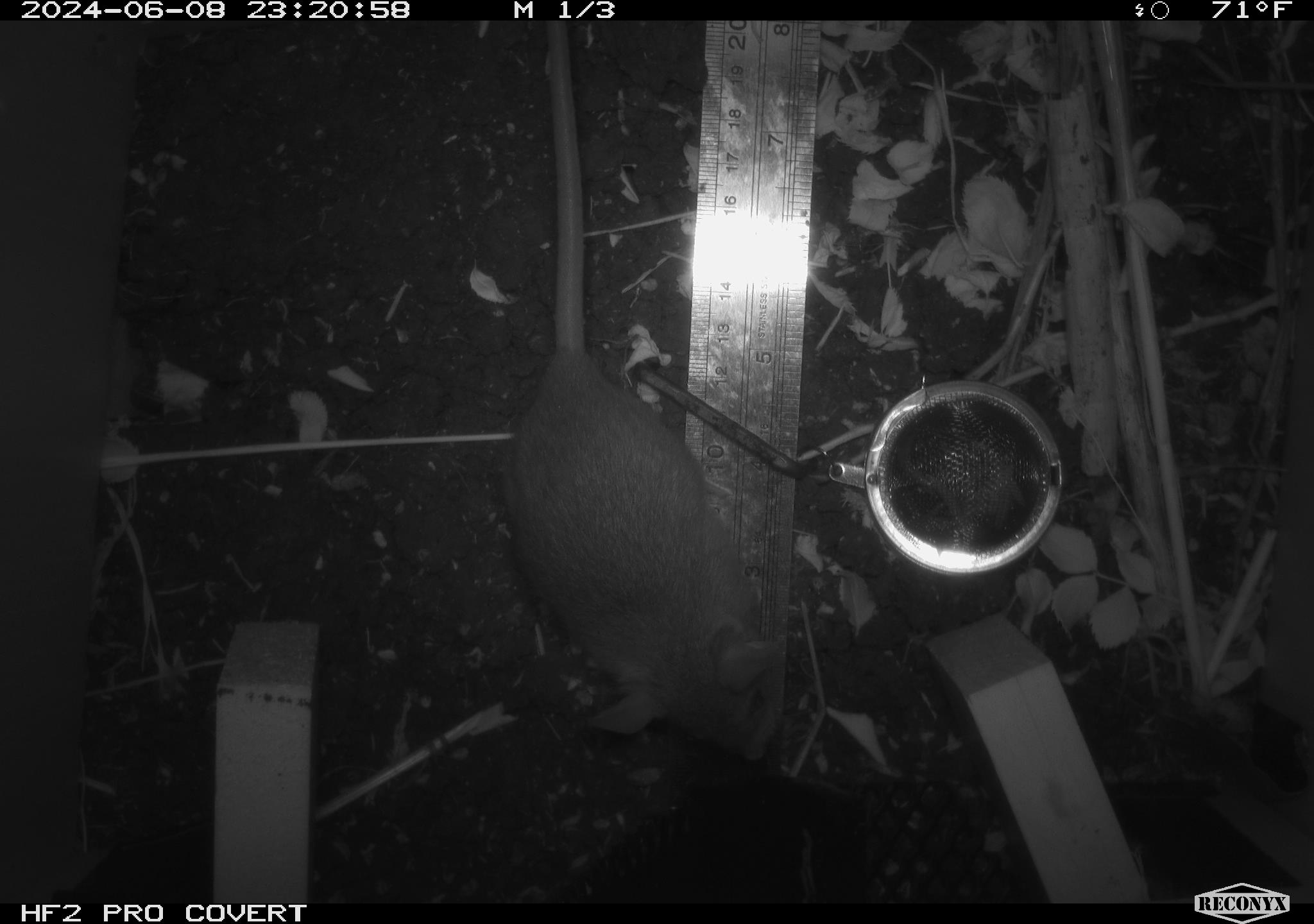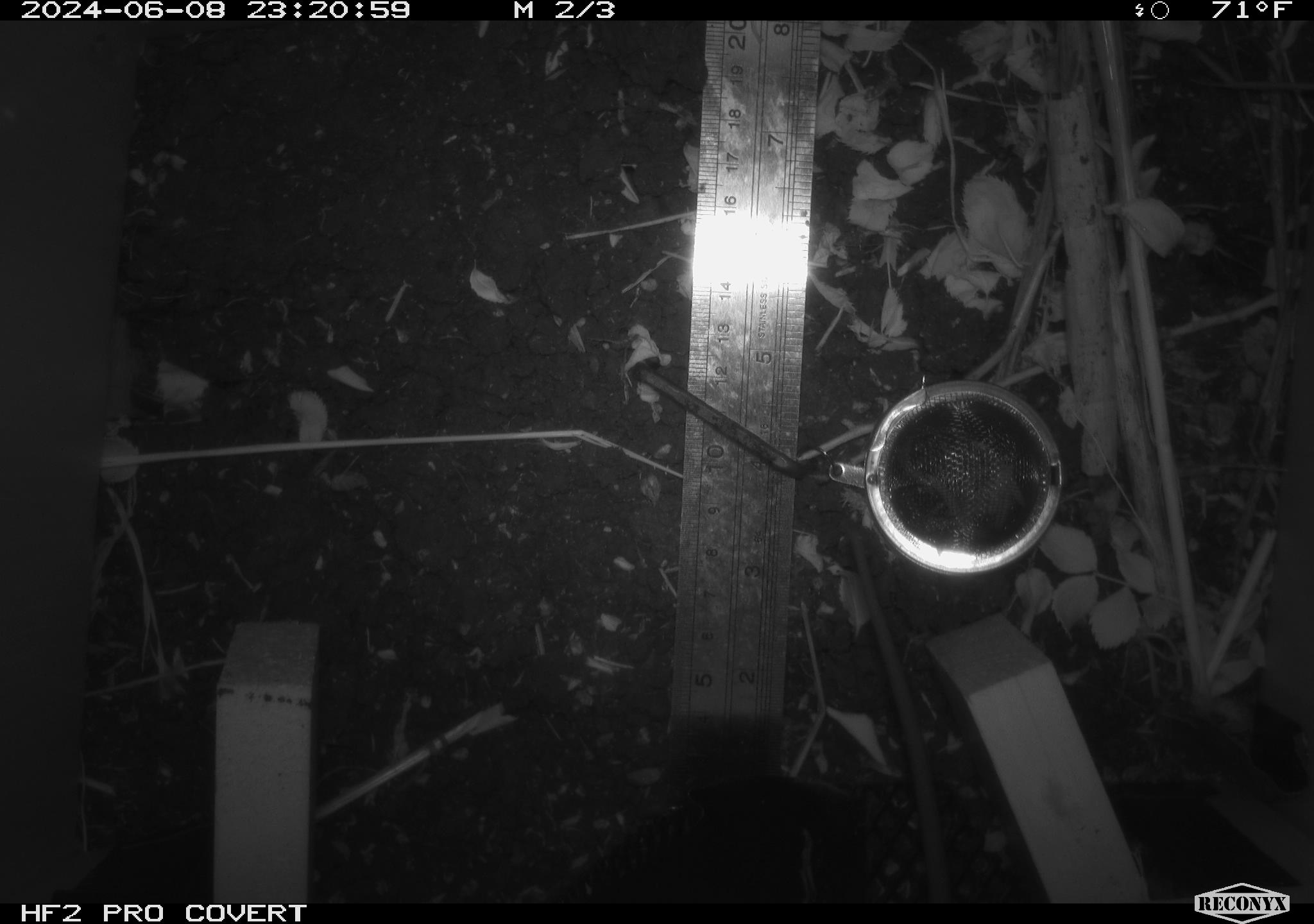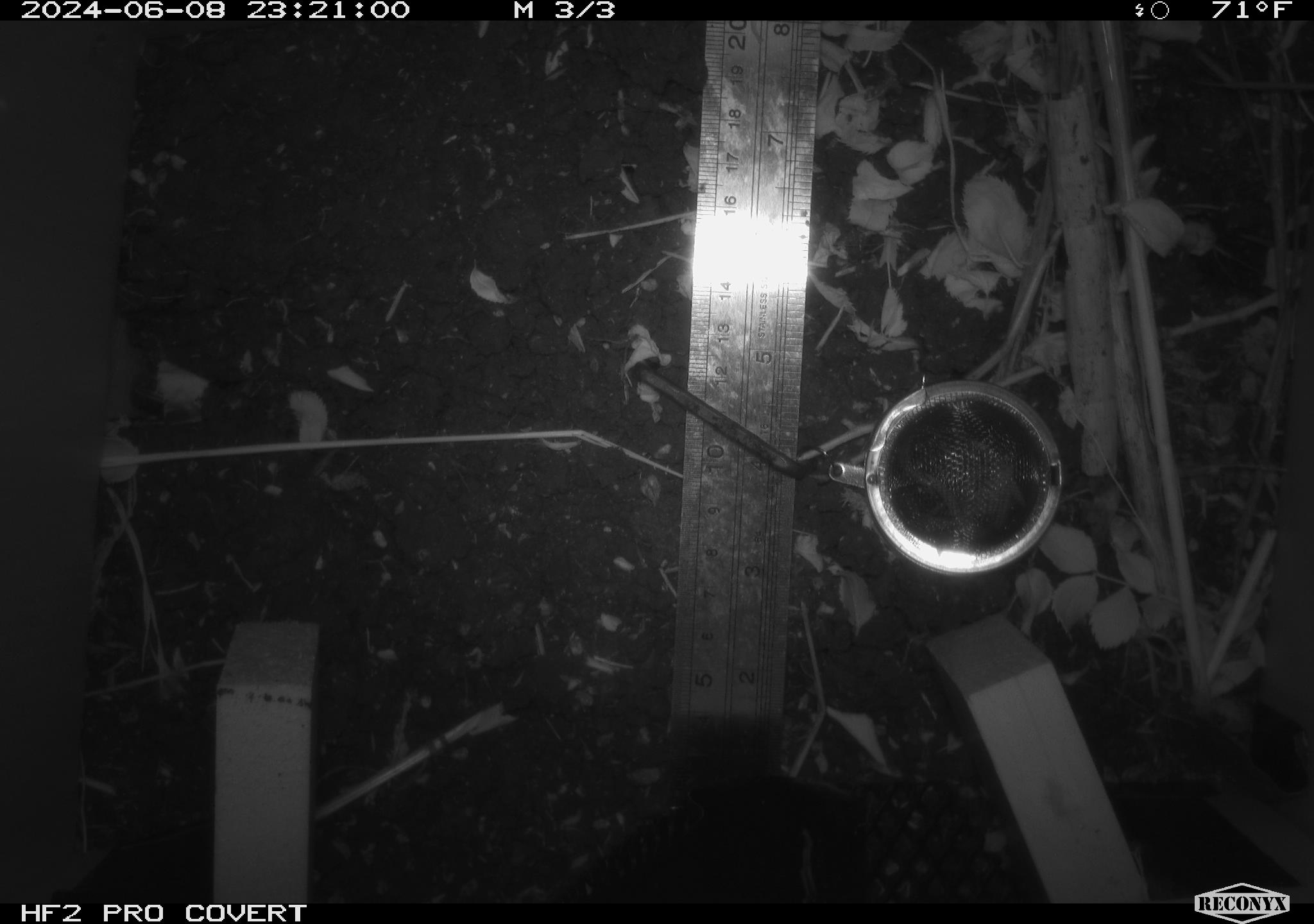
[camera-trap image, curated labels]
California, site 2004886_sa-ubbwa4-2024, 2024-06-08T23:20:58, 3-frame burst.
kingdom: Animalia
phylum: Chordata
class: Mammalia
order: Rodentia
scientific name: Rodentia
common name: woodrat or rat or mouse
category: woodrat or rat or mouse species